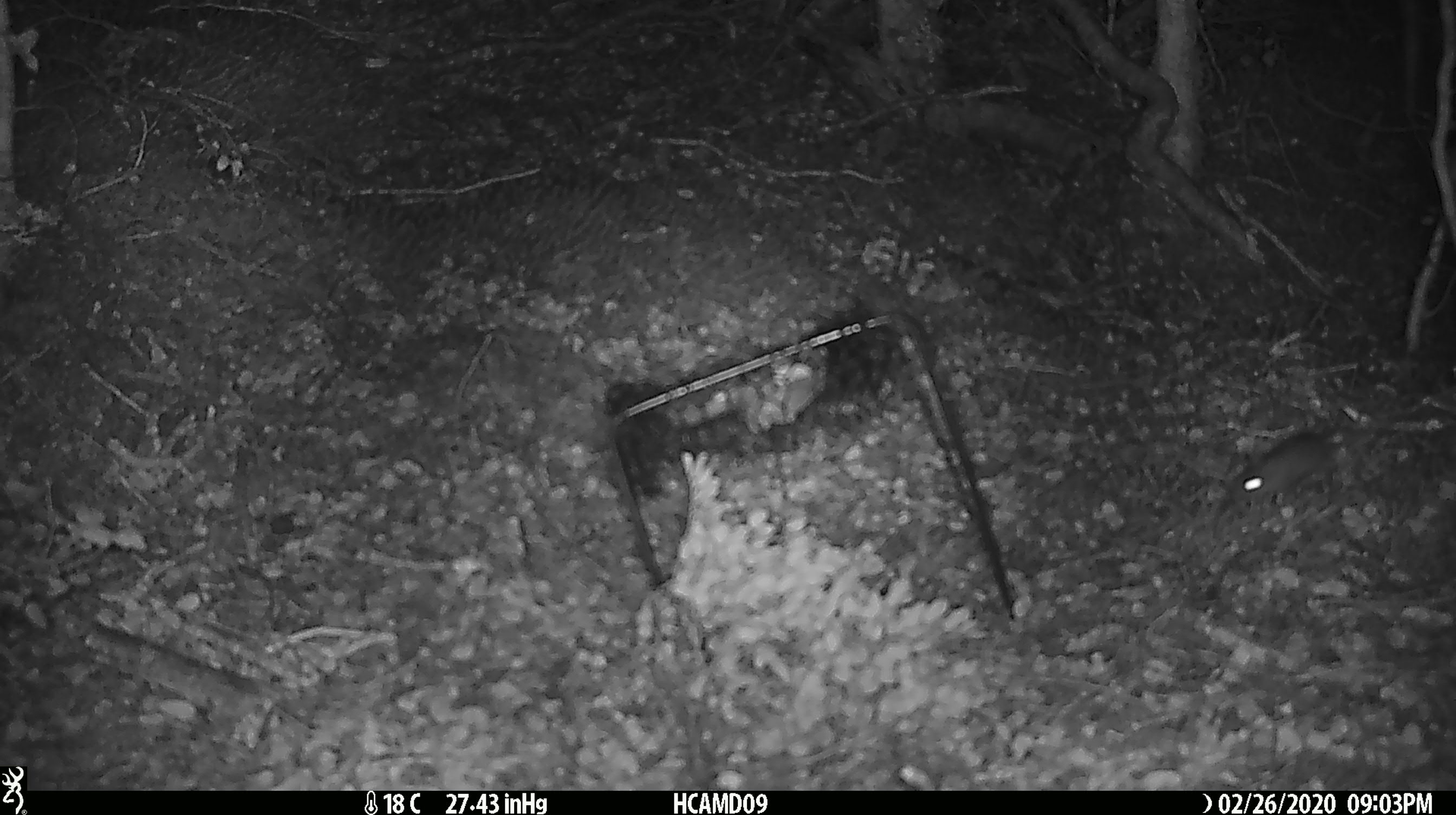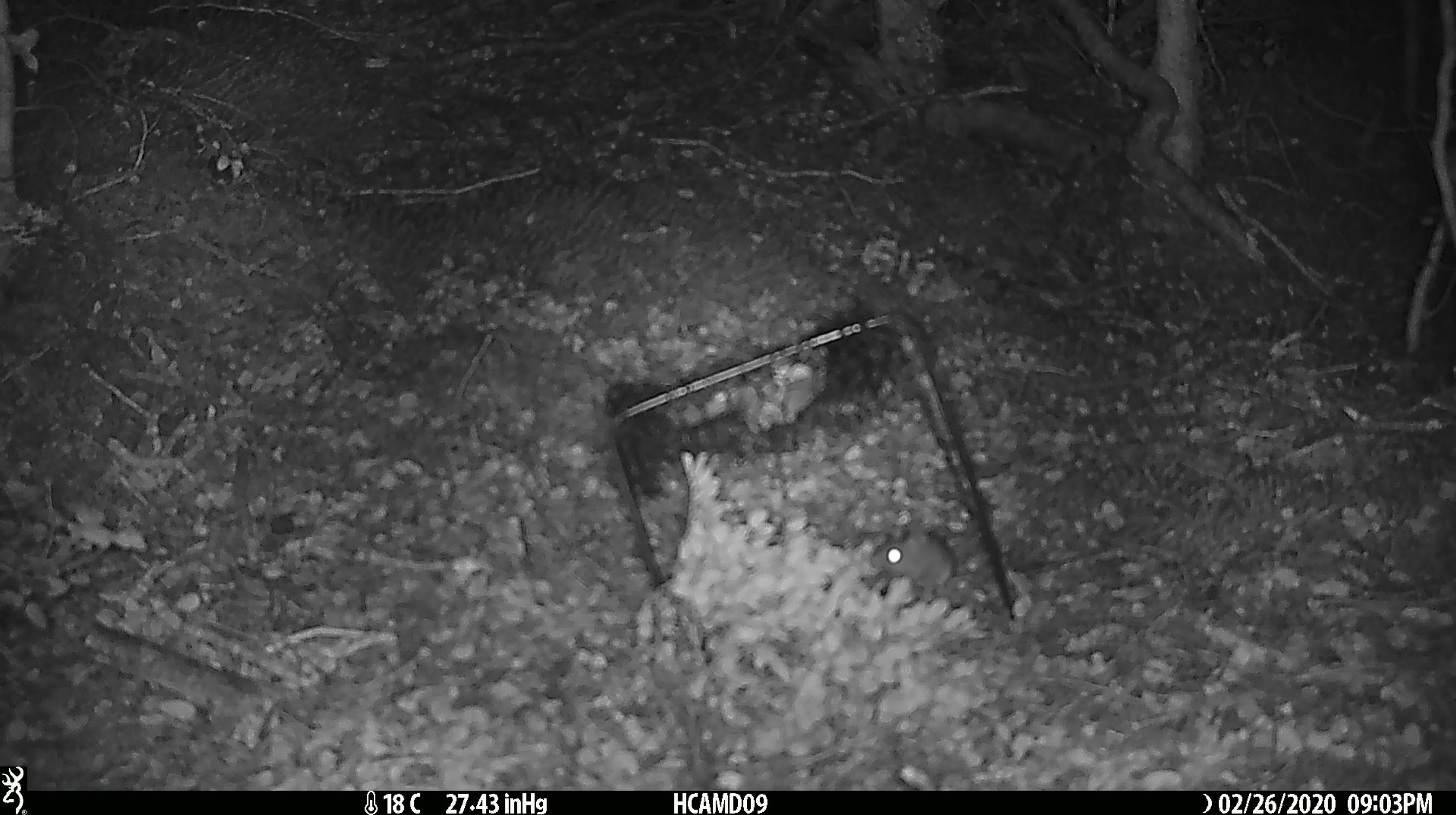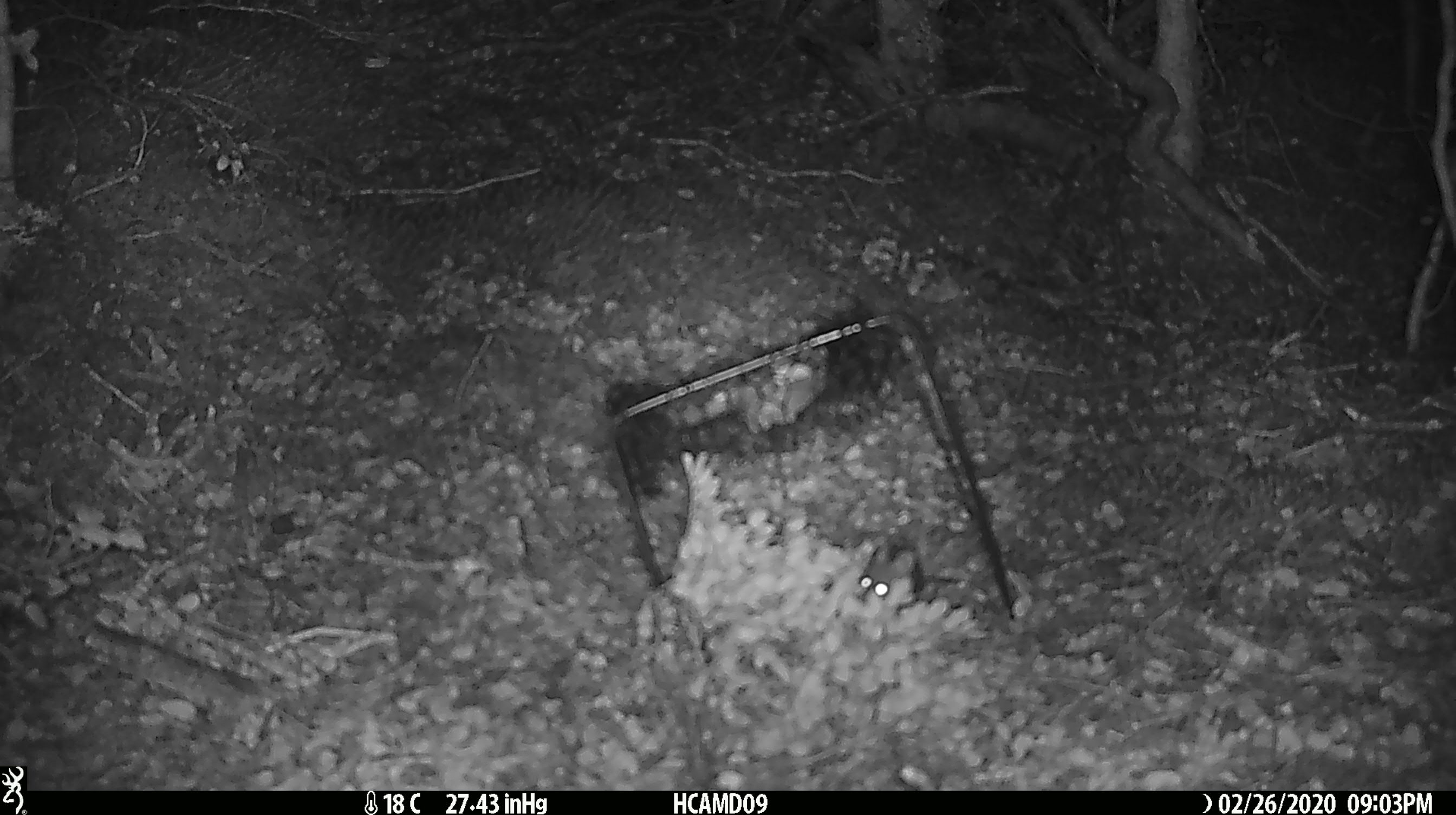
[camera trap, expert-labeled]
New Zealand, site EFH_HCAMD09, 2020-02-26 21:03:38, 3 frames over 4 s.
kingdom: Animalia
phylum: Chordata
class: Mammalia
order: Rodentia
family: Muridae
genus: Mus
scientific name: Mus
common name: mouse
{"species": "mouse (Mus)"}